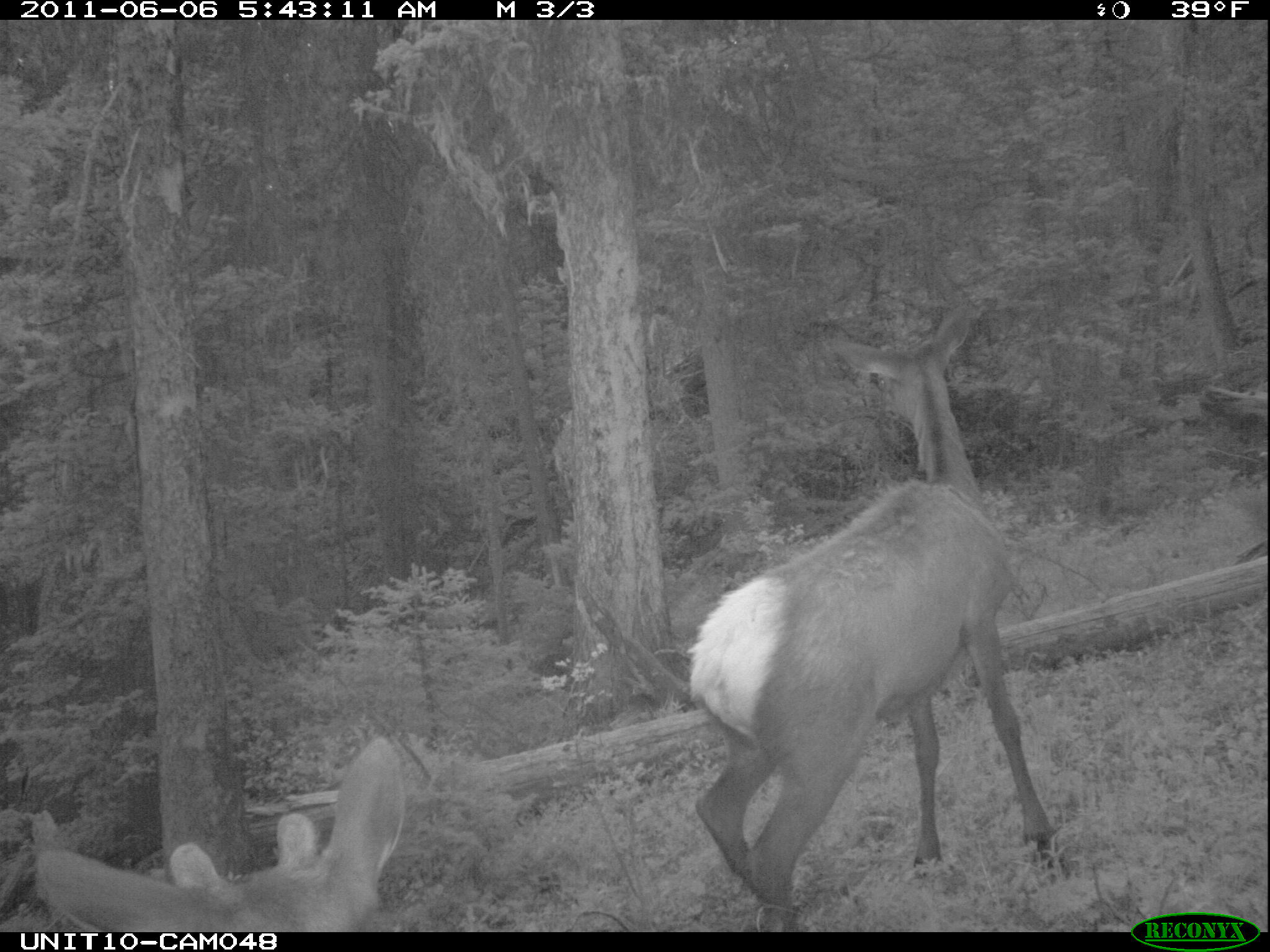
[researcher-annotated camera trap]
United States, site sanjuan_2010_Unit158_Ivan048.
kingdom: Animalia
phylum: Chordata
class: Mammalia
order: Artiodactyla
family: Cervidae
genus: Cervus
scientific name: Cervus elaphus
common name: red deer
Cervus elaphus (red deer).